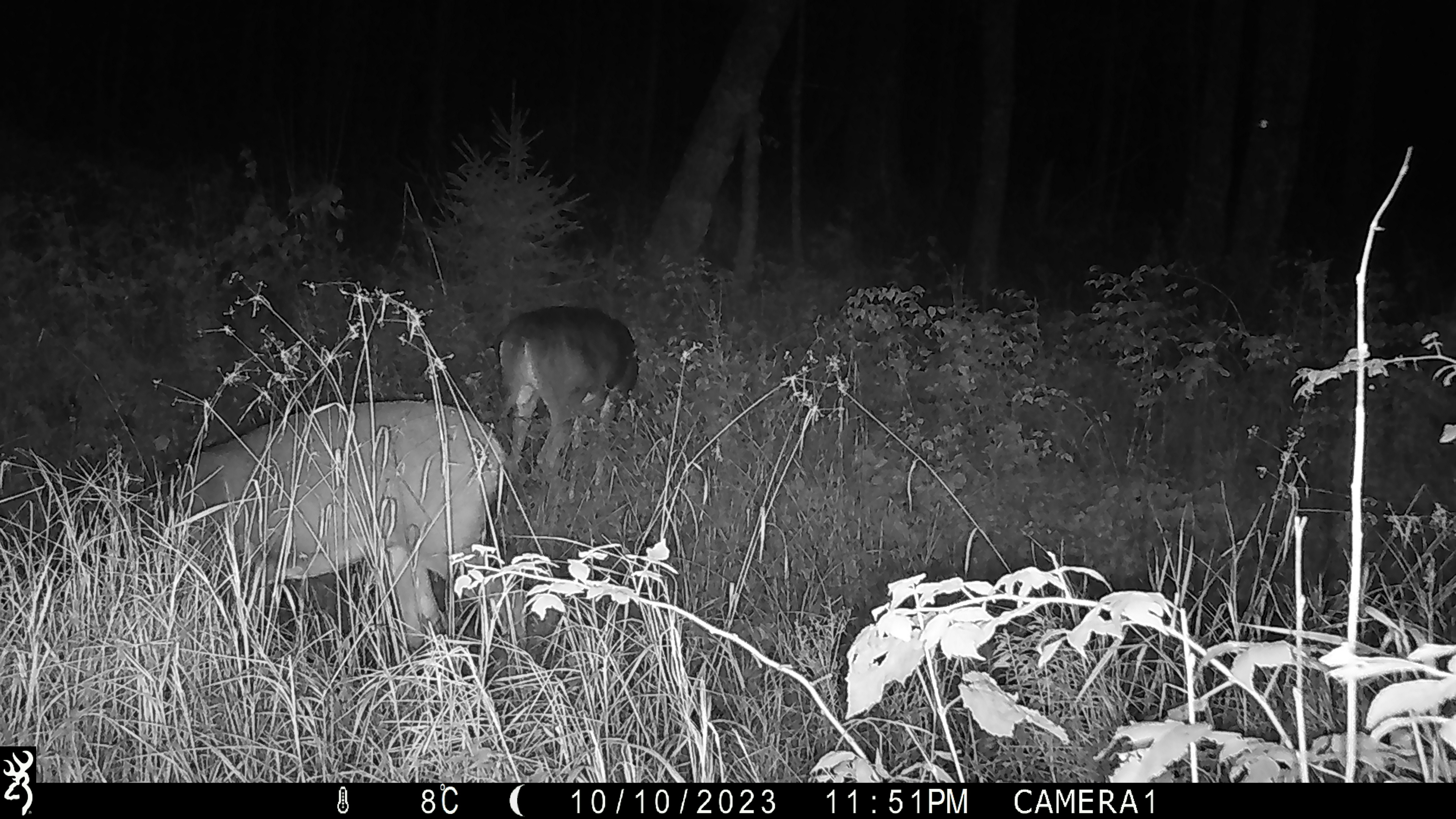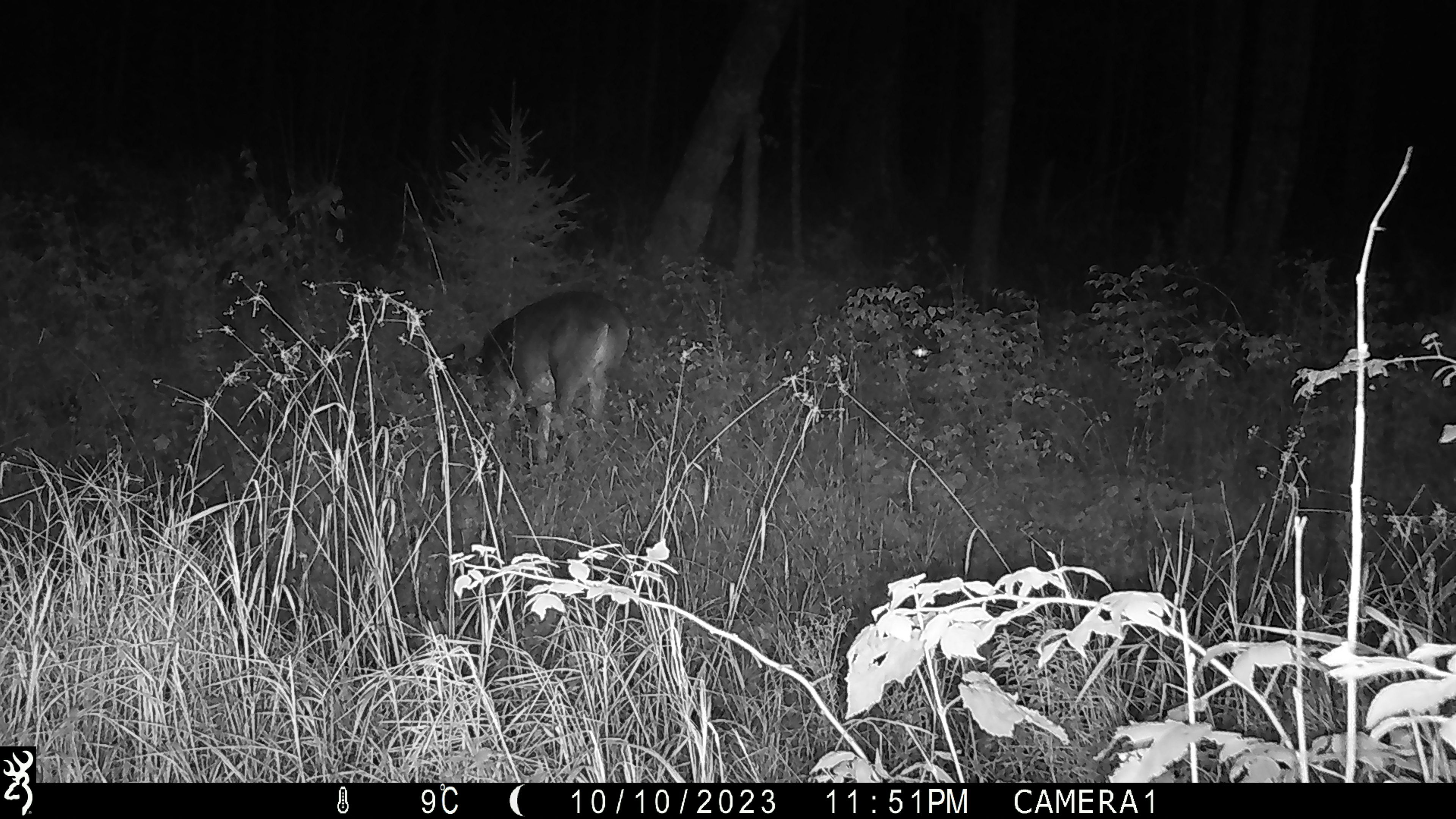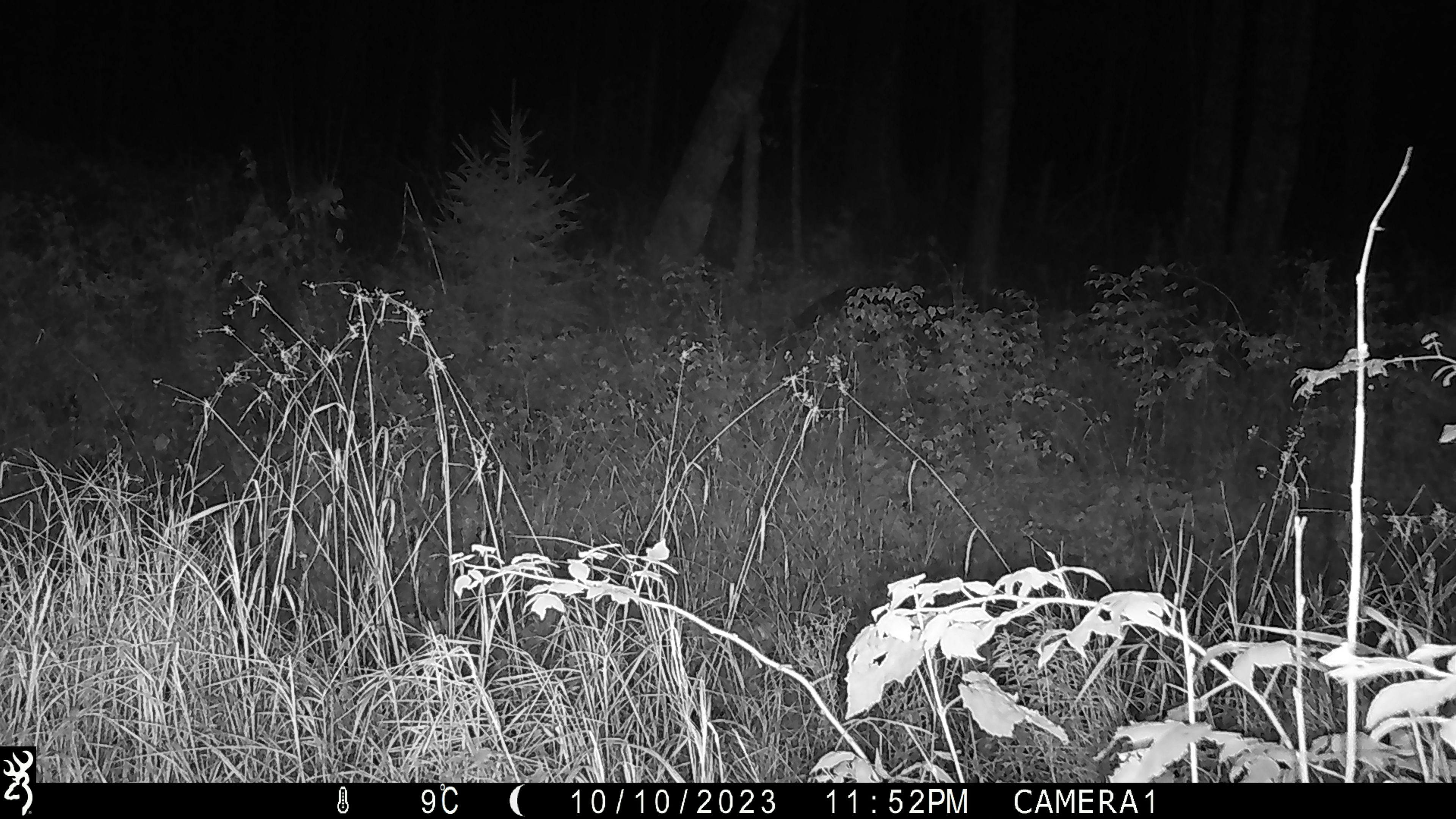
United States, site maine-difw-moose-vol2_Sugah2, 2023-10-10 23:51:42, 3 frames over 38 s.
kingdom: Animalia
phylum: Chordata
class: Mammalia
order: Artiodactyla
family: Cervidae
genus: Odocoileus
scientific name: Odocoileus virginianus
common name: white-tailed deer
White-tailed deer (Odocoileus virginianus).